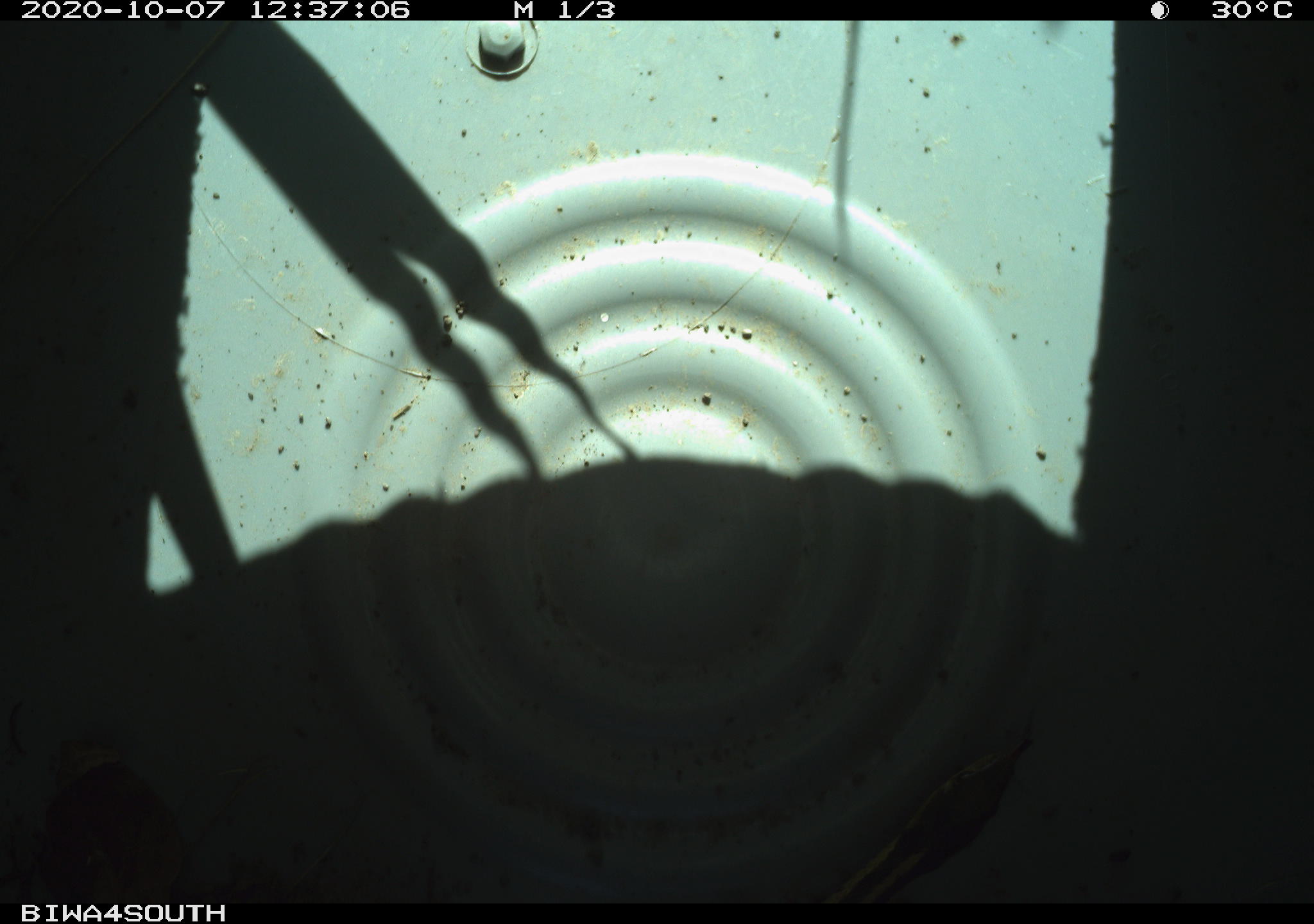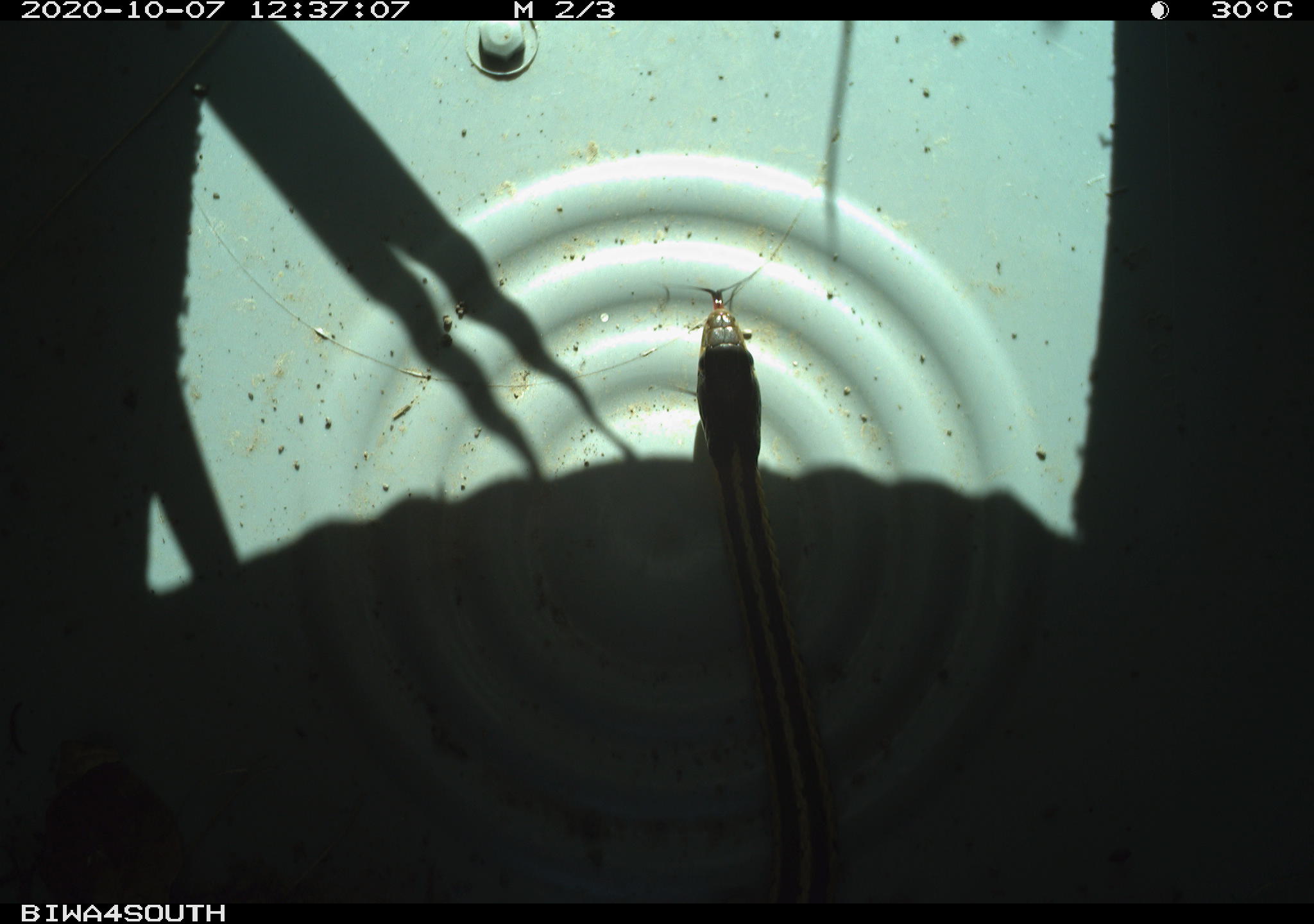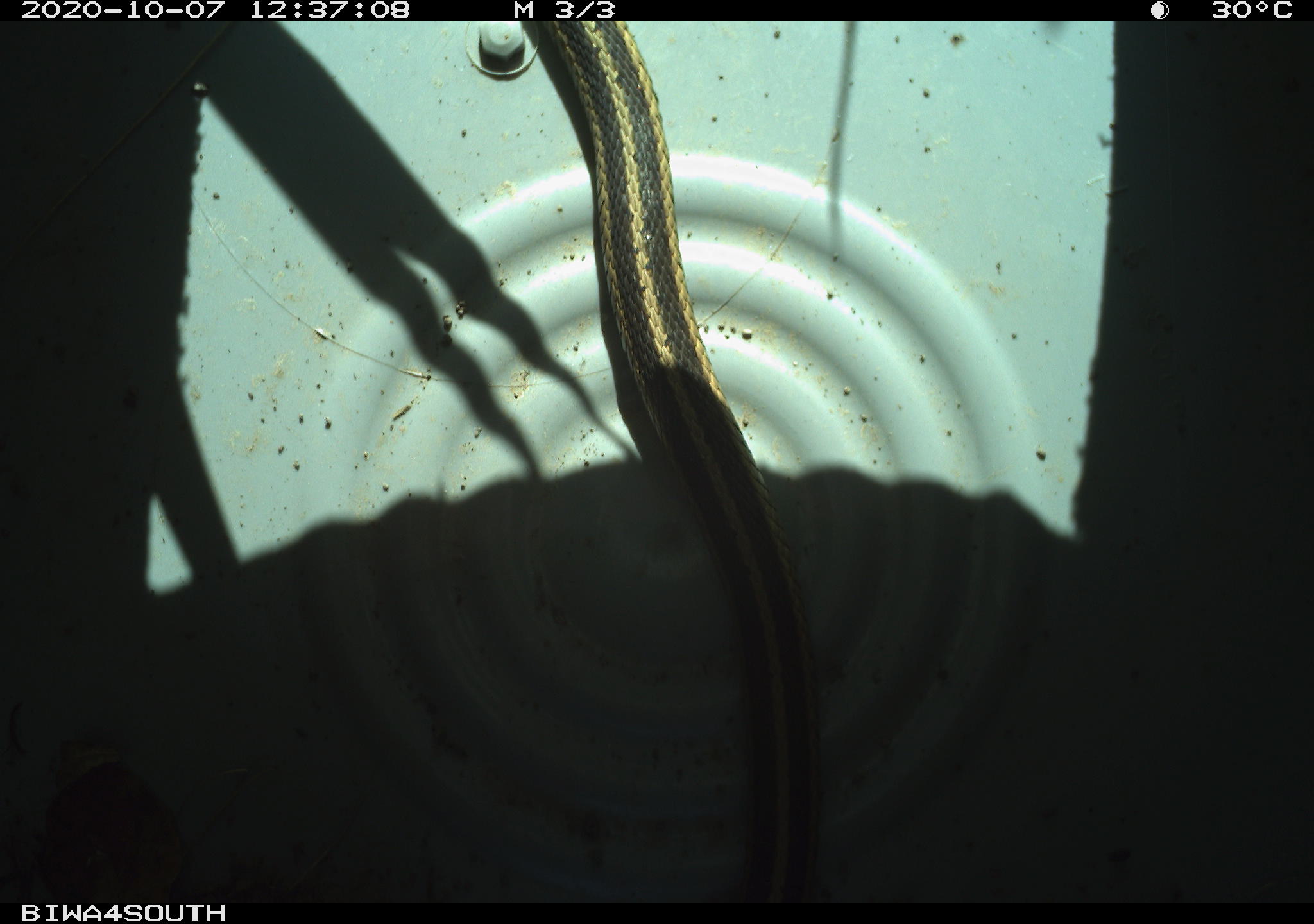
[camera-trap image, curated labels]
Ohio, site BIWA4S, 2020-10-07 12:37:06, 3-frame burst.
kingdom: Animalia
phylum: Chordata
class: Reptilia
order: Squamata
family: Colubridae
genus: Thamnophis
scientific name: Thamnophis sirtalis sirtalis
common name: eastern gartersnake